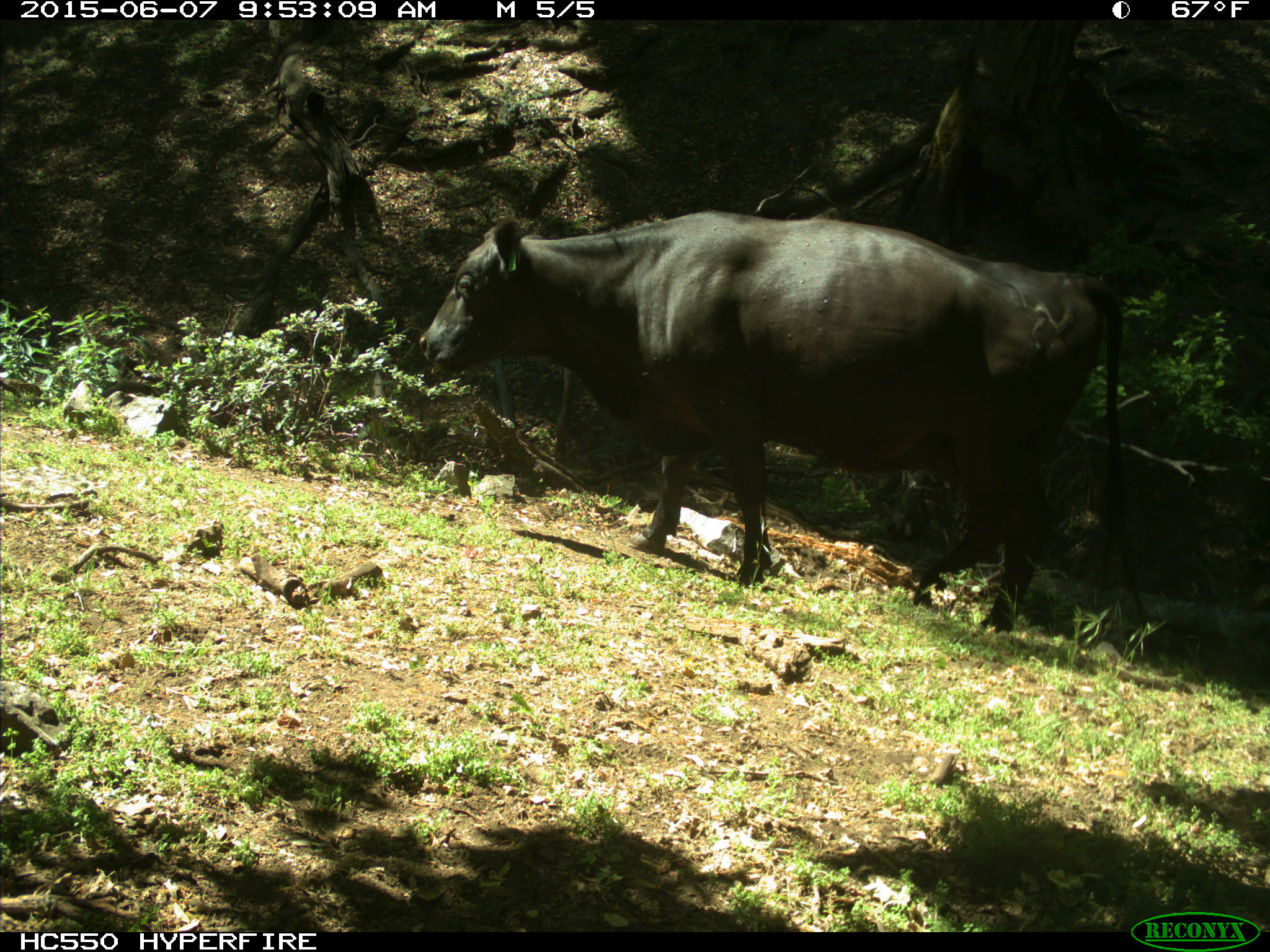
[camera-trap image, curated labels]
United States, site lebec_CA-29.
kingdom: Animalia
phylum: Chordata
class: Mammalia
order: Artiodactyla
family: Bovidae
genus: Bos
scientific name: Bos taurus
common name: domestic cow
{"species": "Bos taurus (domestic cow)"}